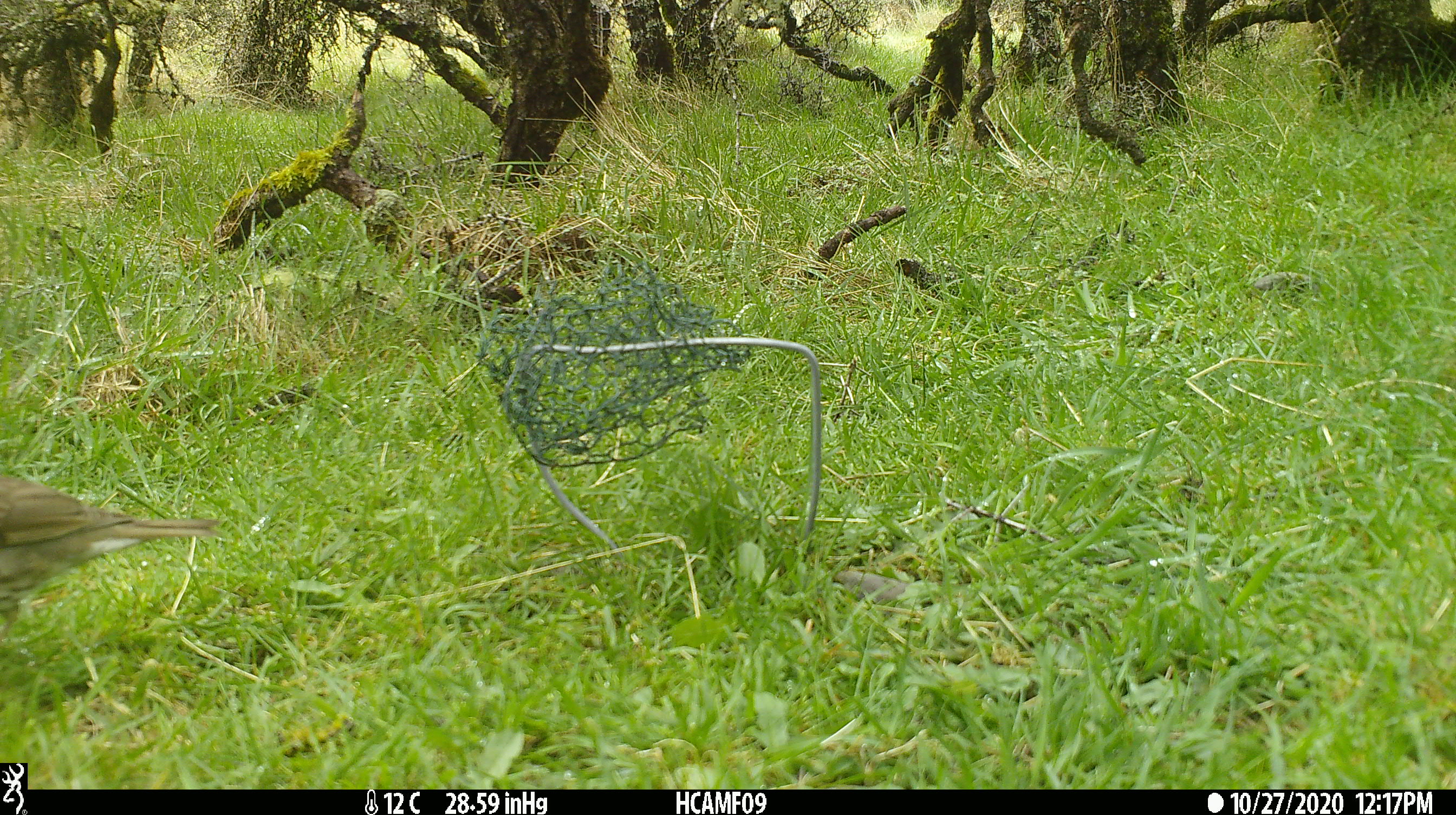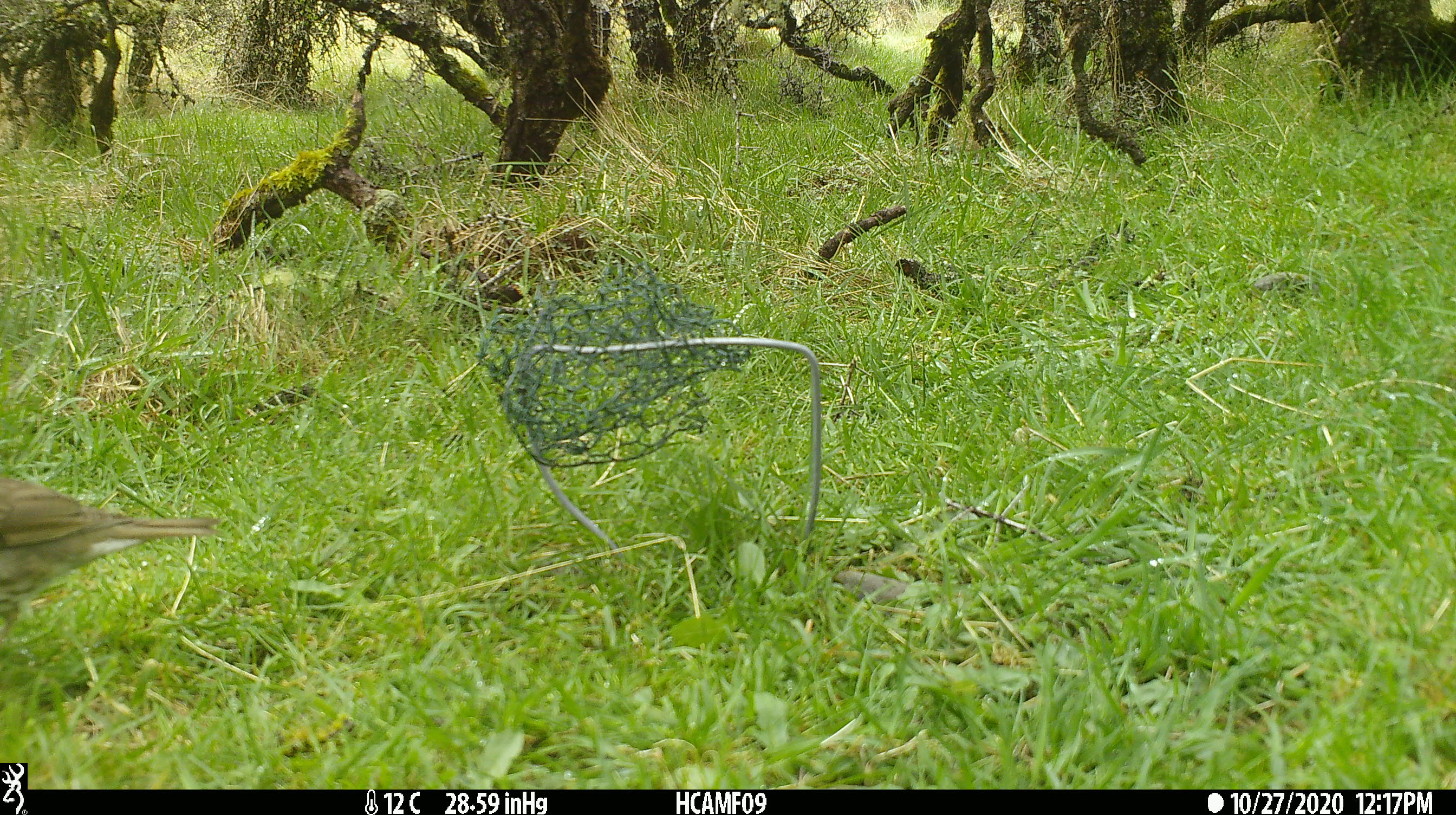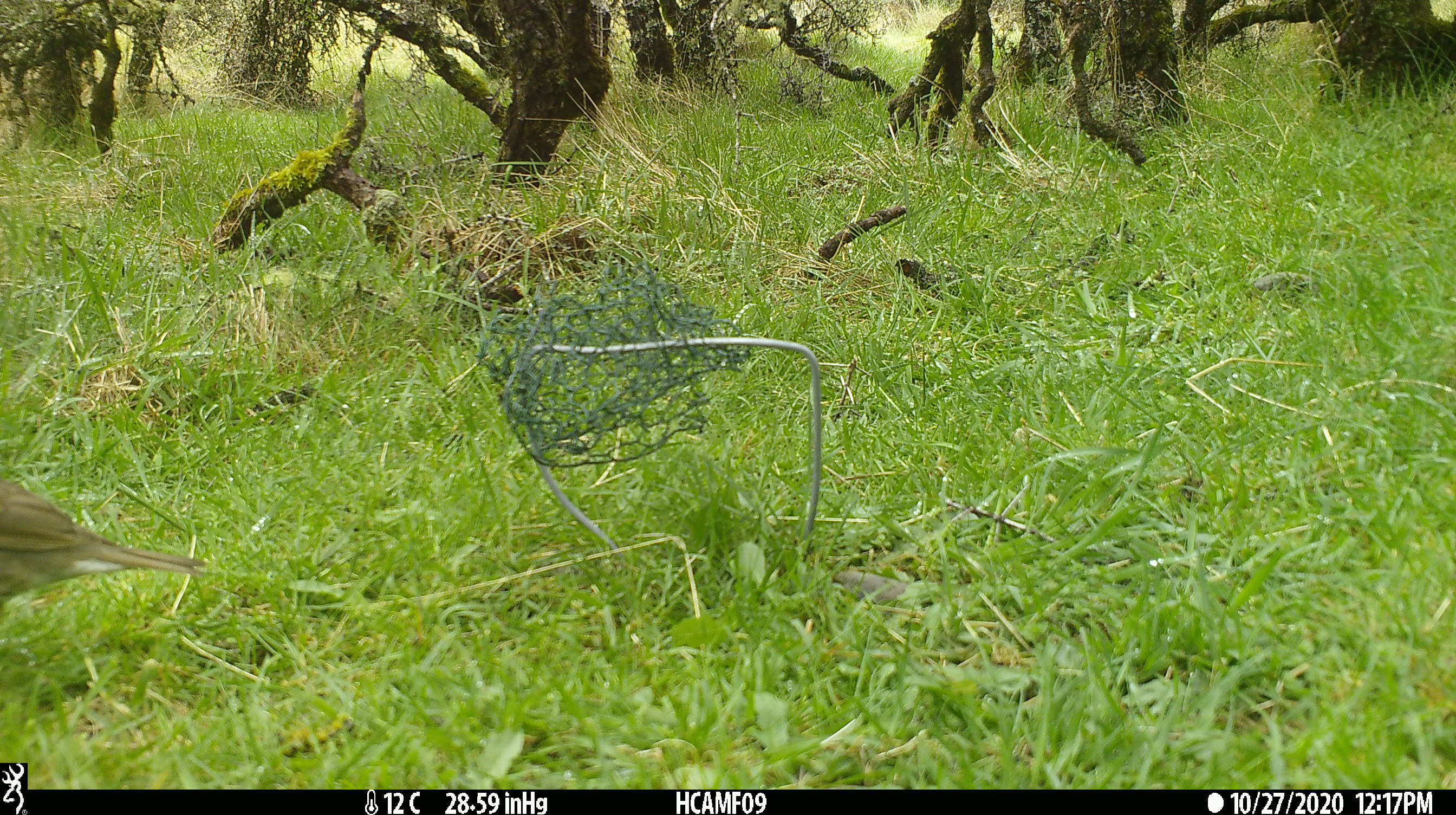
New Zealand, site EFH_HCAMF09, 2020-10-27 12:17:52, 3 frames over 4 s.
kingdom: Animalia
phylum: Chordata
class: Aves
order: Passeriformes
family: Turdidae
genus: Turdus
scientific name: Turdus philomelos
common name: song thrush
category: thrush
Thrush (song thrush) (Turdus philomelos).